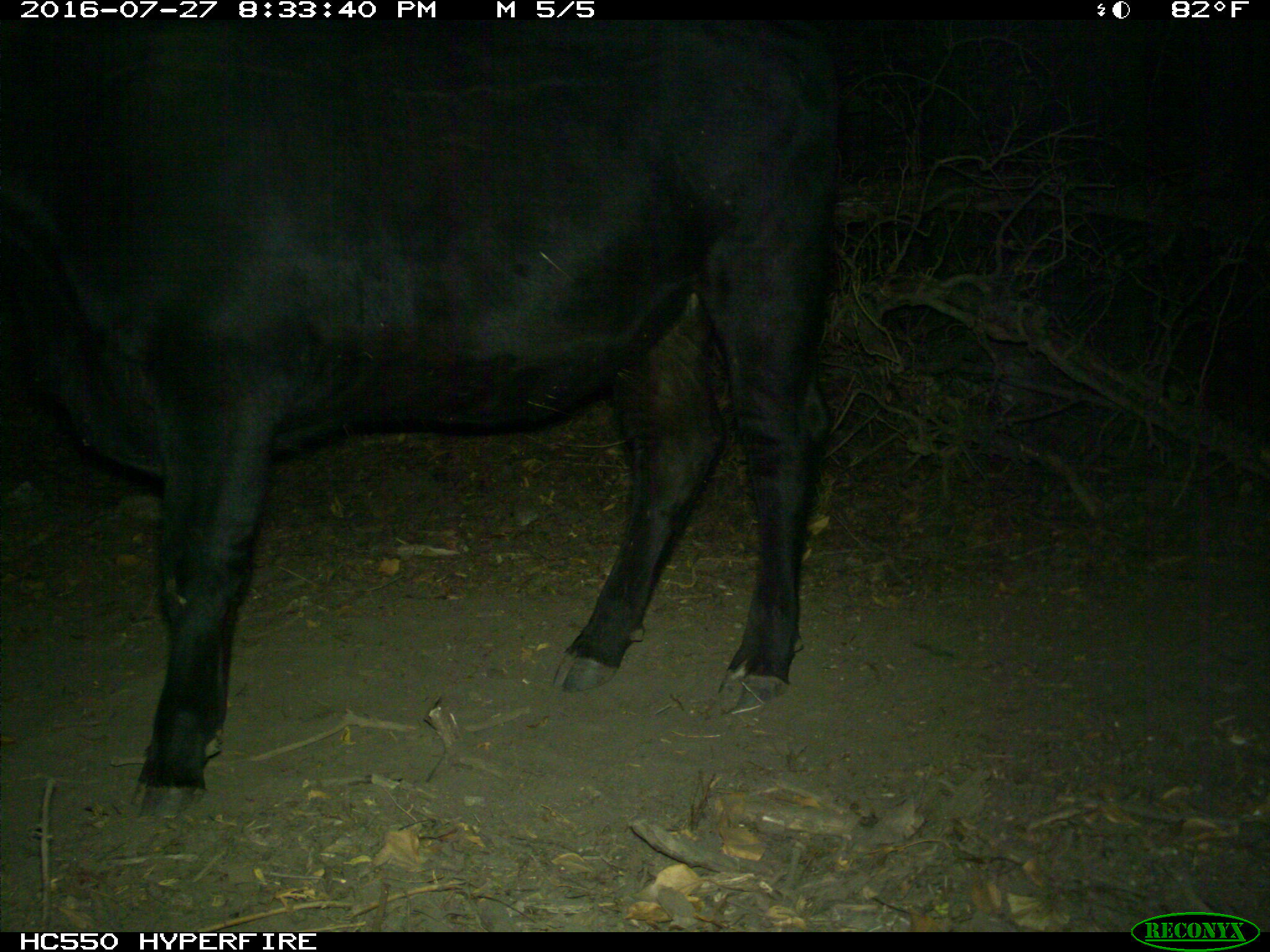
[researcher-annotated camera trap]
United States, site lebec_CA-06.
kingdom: Animalia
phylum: Chordata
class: Mammalia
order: Artiodactyla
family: Bovidae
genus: Bos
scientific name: Bos taurus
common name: domestic cow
Bos taurus (domestic cow).